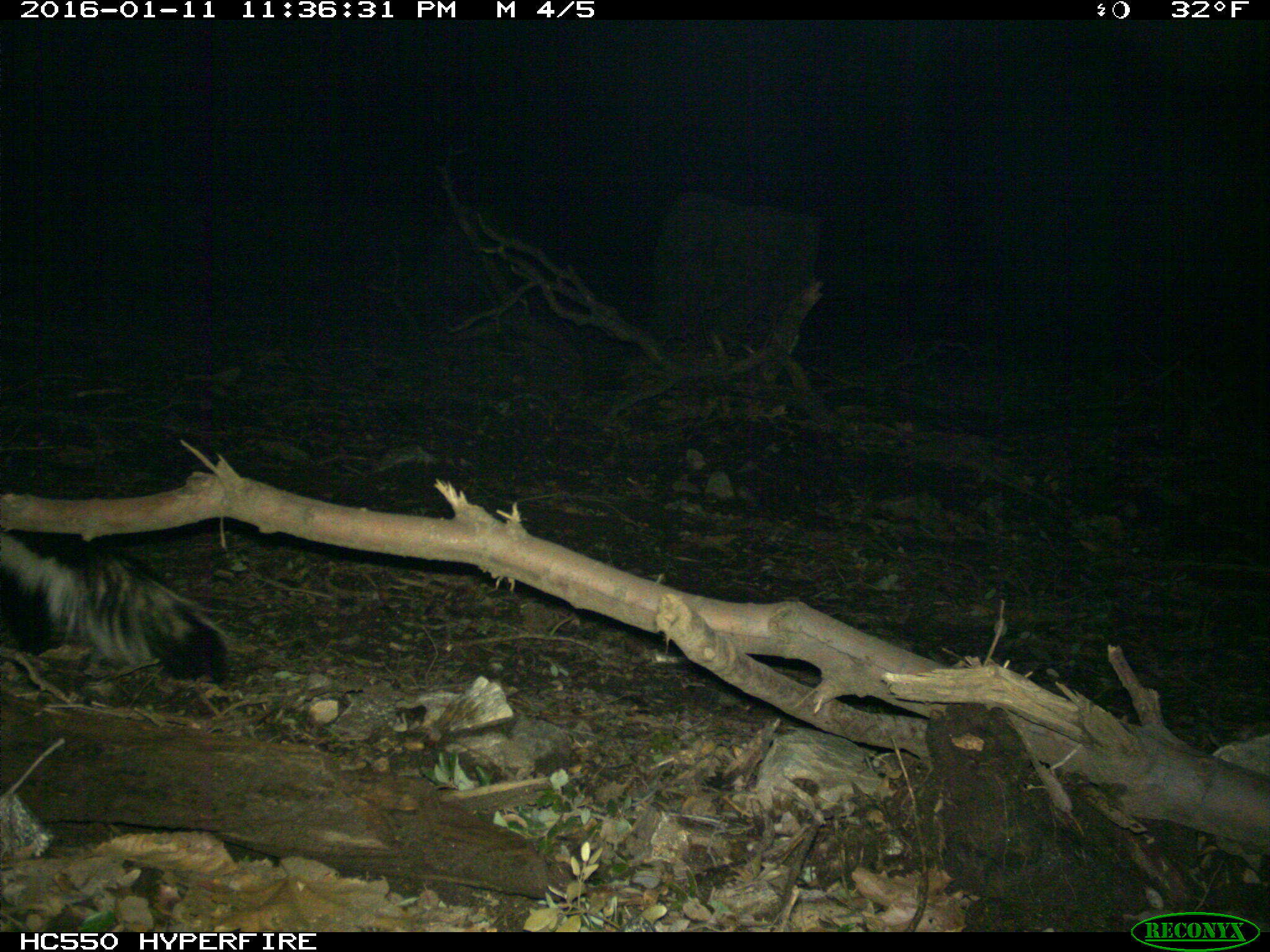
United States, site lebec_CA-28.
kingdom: Animalia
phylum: Chordata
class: Mammalia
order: Carnivora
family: Mephitidae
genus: Mephitis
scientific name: Mephitis mephitis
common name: striped skunk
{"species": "Mephitis mephitis (striped skunk)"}